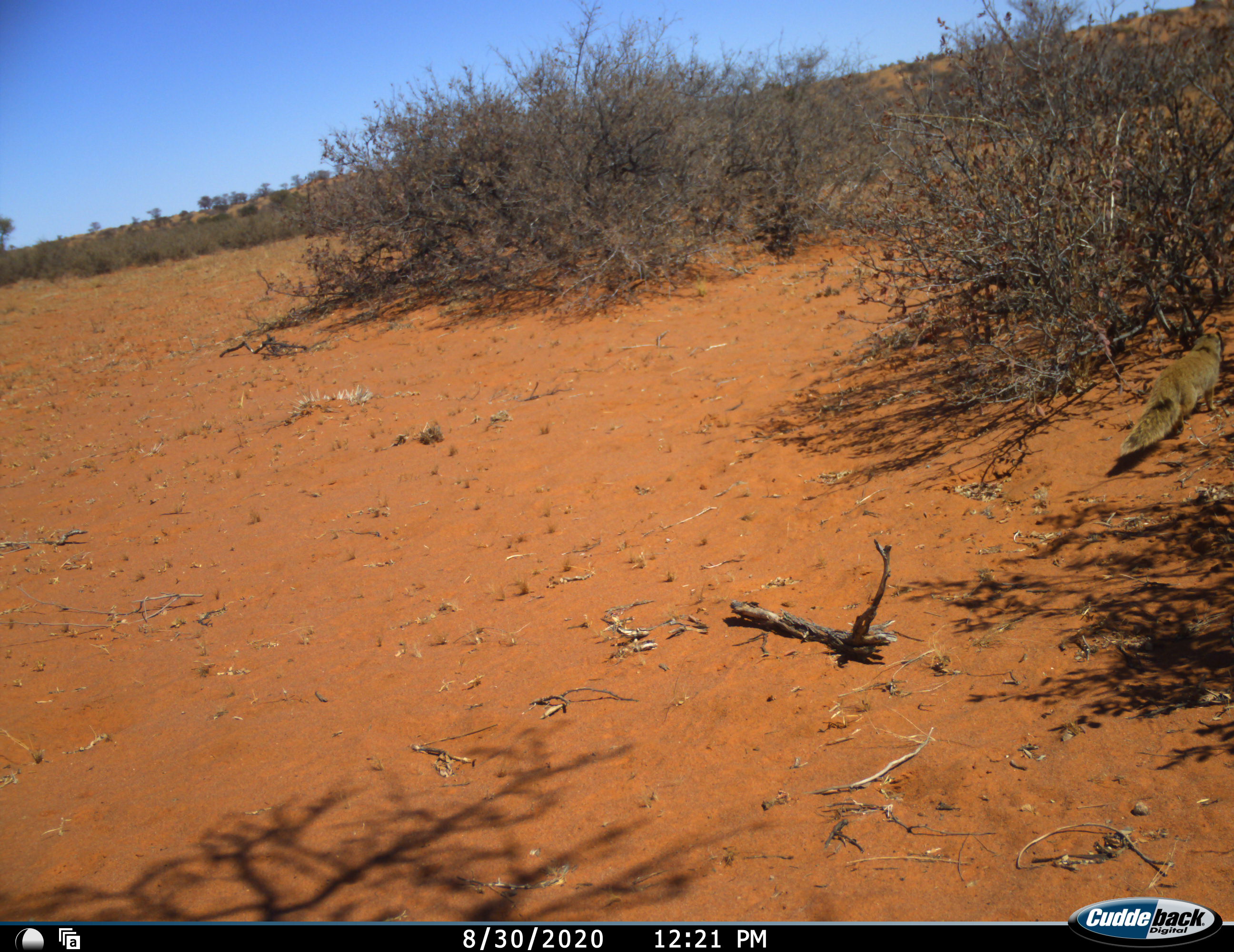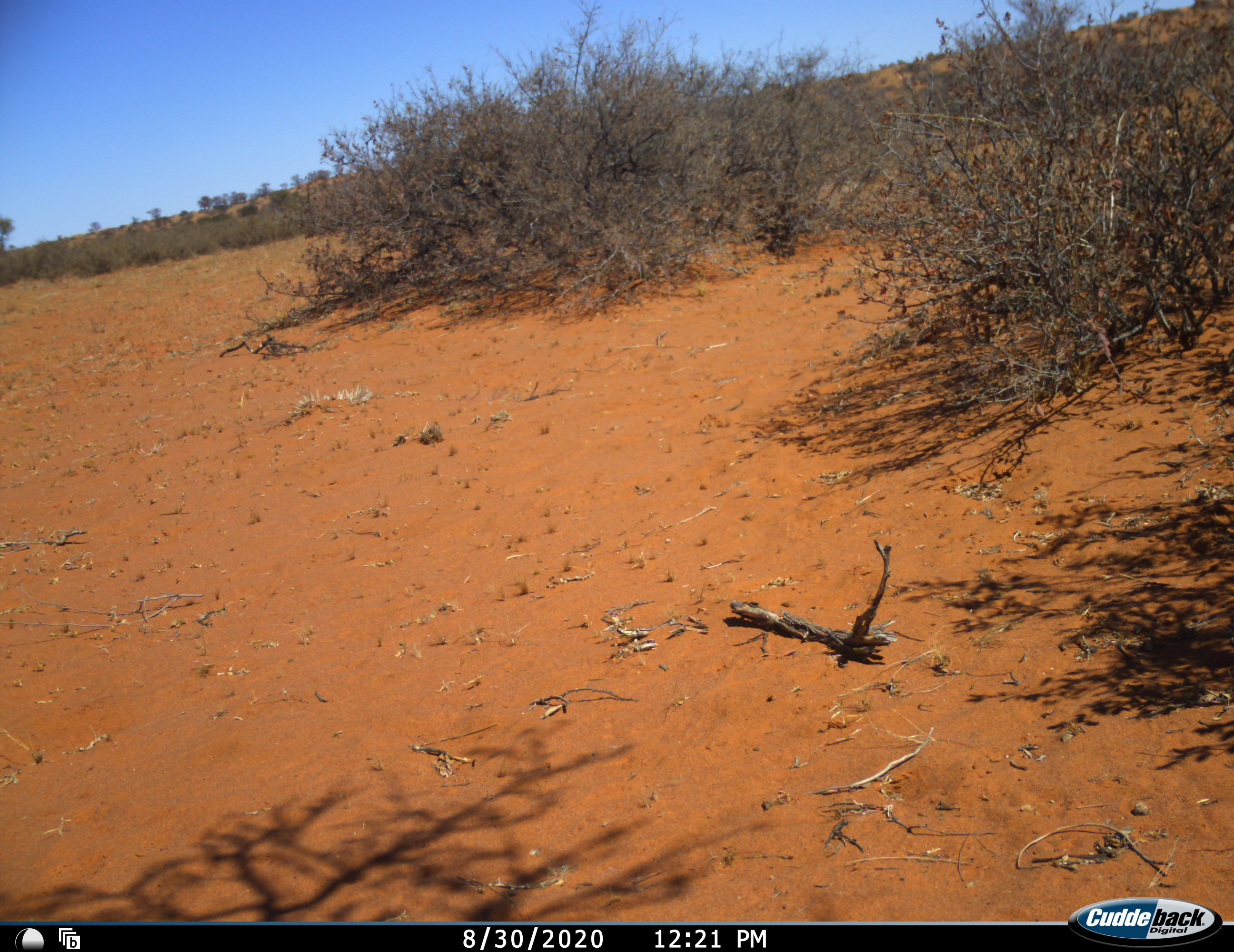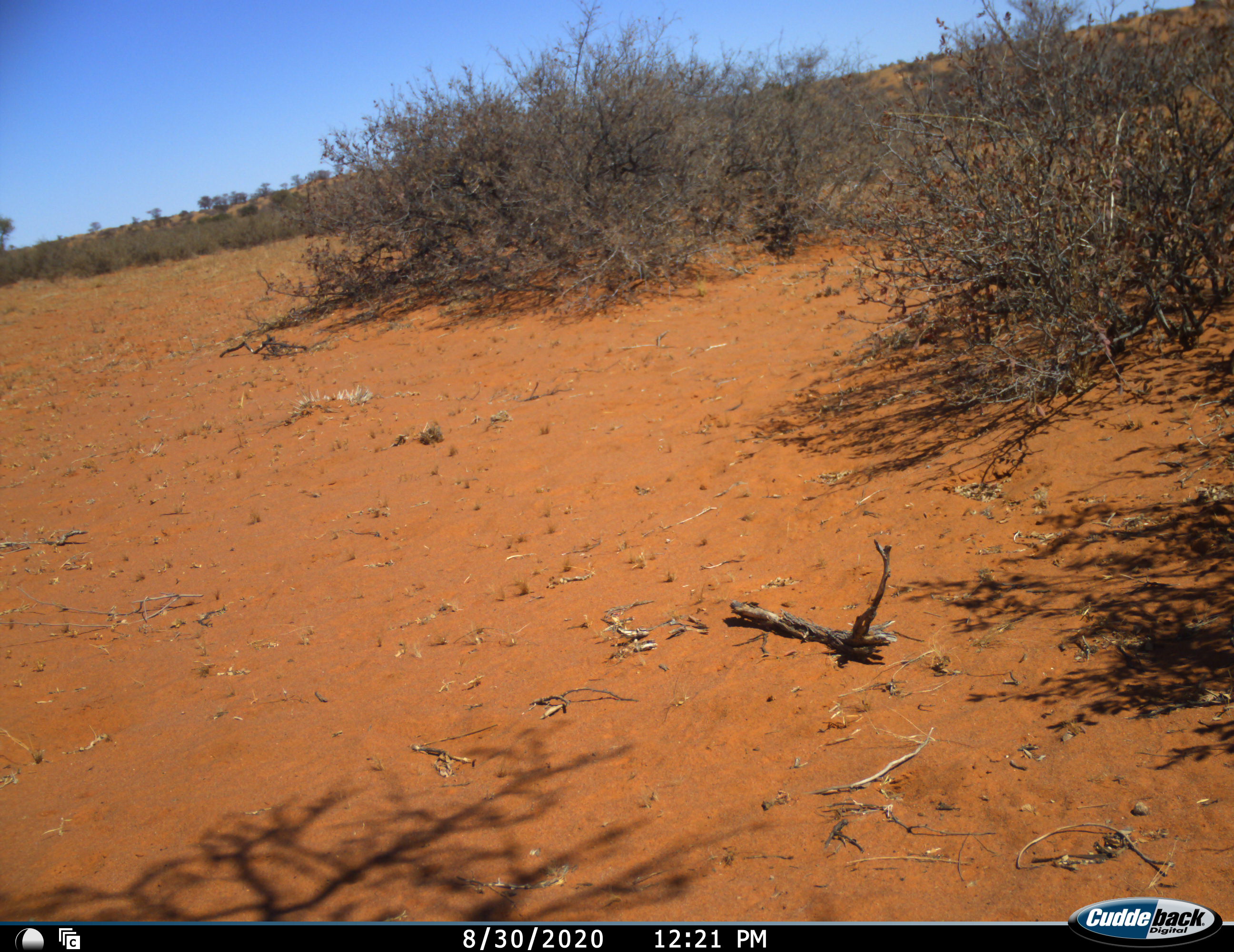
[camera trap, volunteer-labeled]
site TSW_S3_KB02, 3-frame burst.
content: unidentified animal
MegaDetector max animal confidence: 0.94